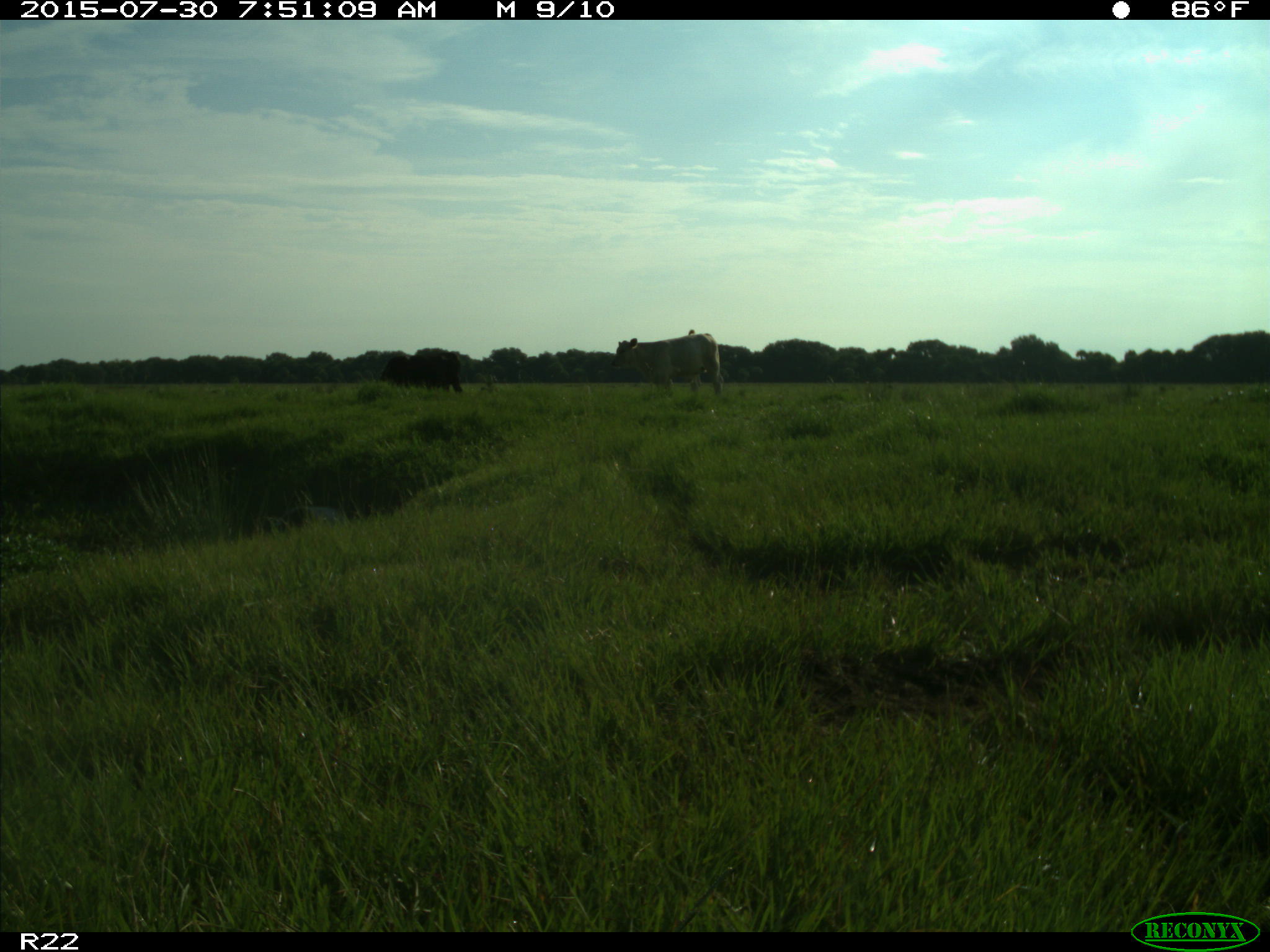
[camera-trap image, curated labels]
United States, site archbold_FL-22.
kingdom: Animalia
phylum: Chordata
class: Mammalia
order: Artiodactyla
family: Bovidae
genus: Bos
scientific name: Bos taurus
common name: domestic cow